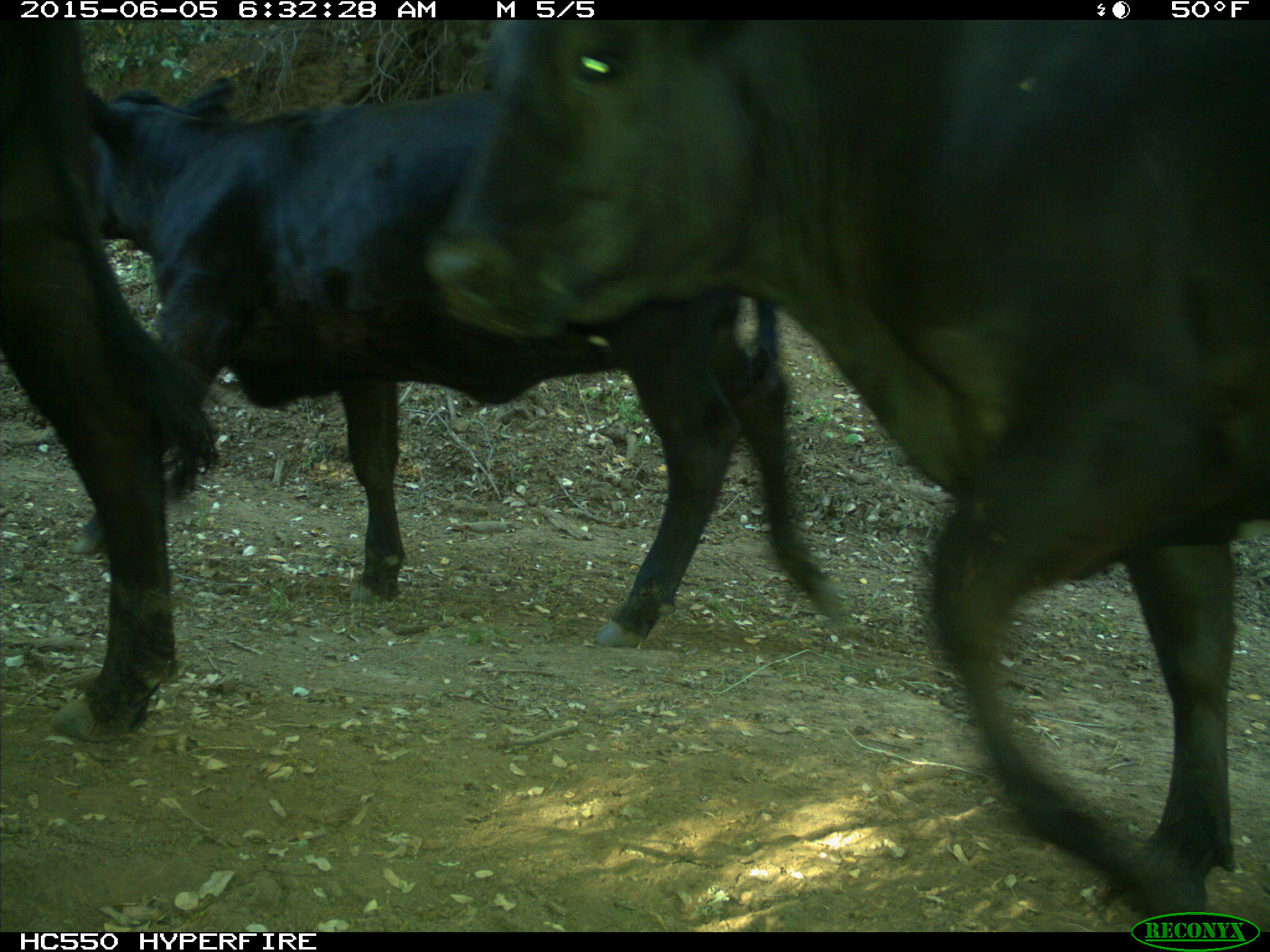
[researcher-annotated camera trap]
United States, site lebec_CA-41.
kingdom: Animalia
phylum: Chordata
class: Mammalia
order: Artiodactyla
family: Bovidae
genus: Bos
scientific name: Bos taurus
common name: domestic cow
Bos taurus (domestic cow).